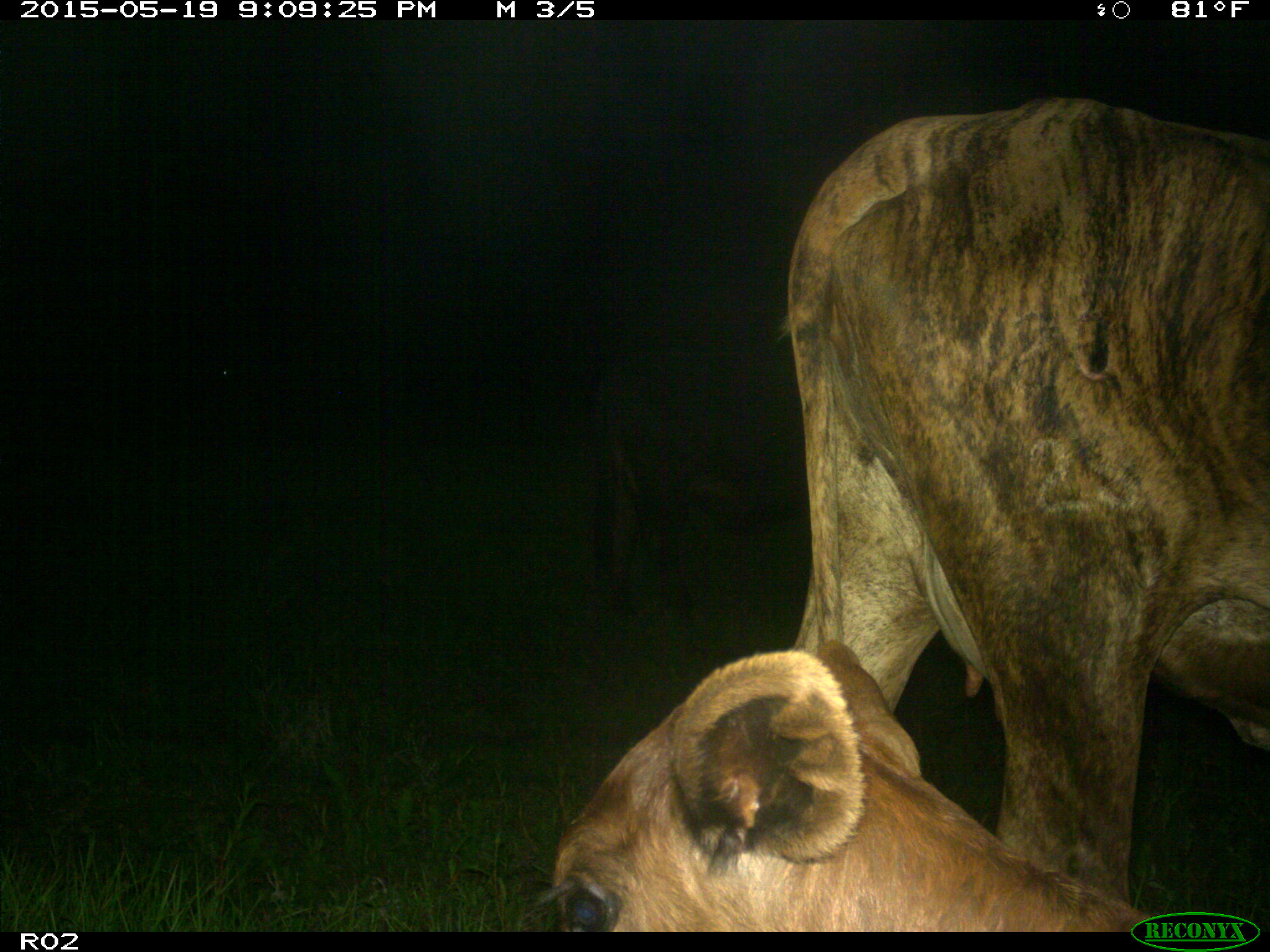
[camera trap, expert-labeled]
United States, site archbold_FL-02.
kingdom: Animalia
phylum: Chordata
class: Mammalia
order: Artiodactyla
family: Bovidae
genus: Bos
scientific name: Bos taurus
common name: domestic cow